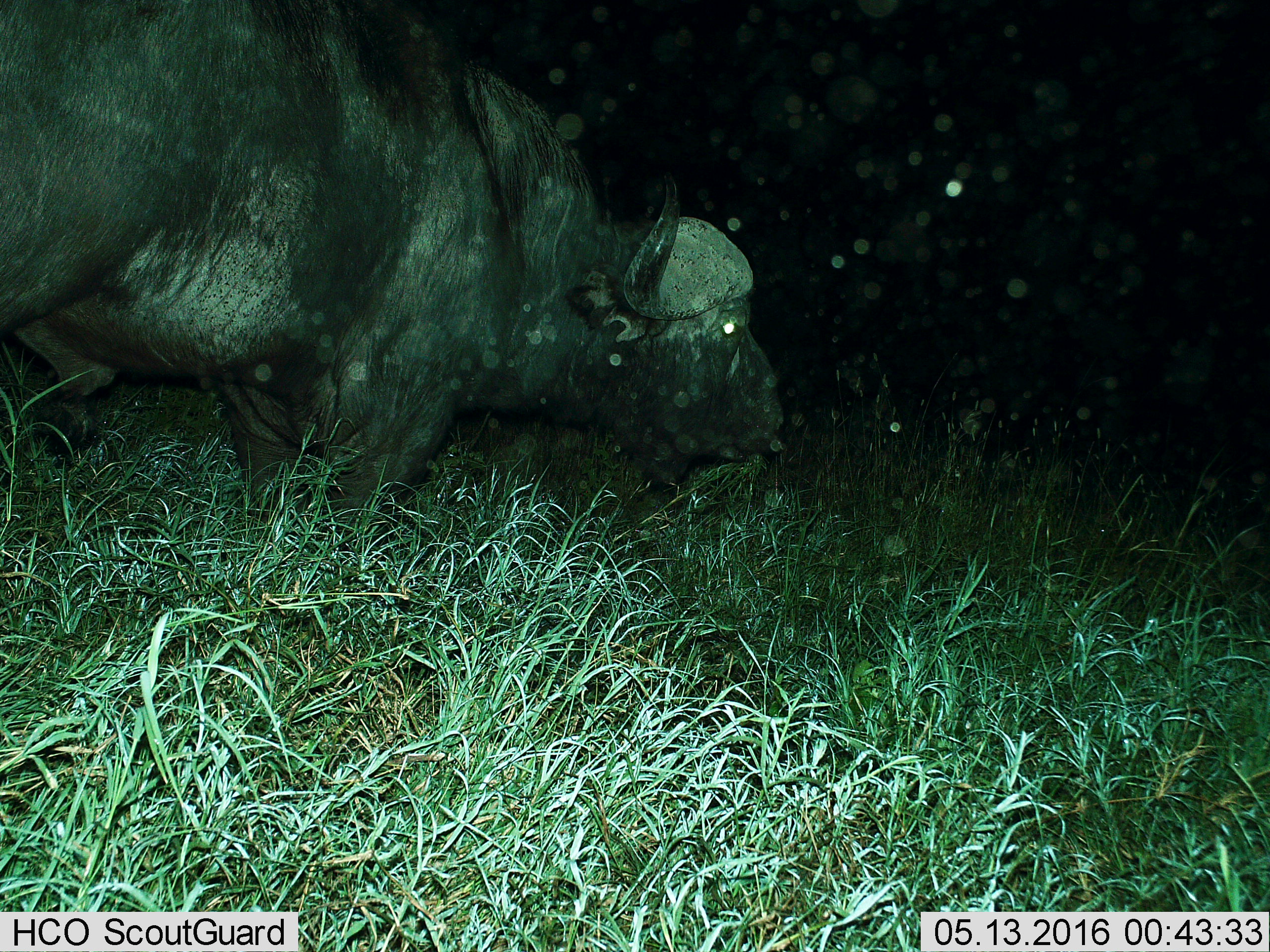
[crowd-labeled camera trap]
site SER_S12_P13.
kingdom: Animalia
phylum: Chordata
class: Mammalia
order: Artiodactyla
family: Bovidae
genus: Syncerus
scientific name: Syncerus caffer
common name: african buffalo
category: buffalo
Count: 1.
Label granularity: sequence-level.